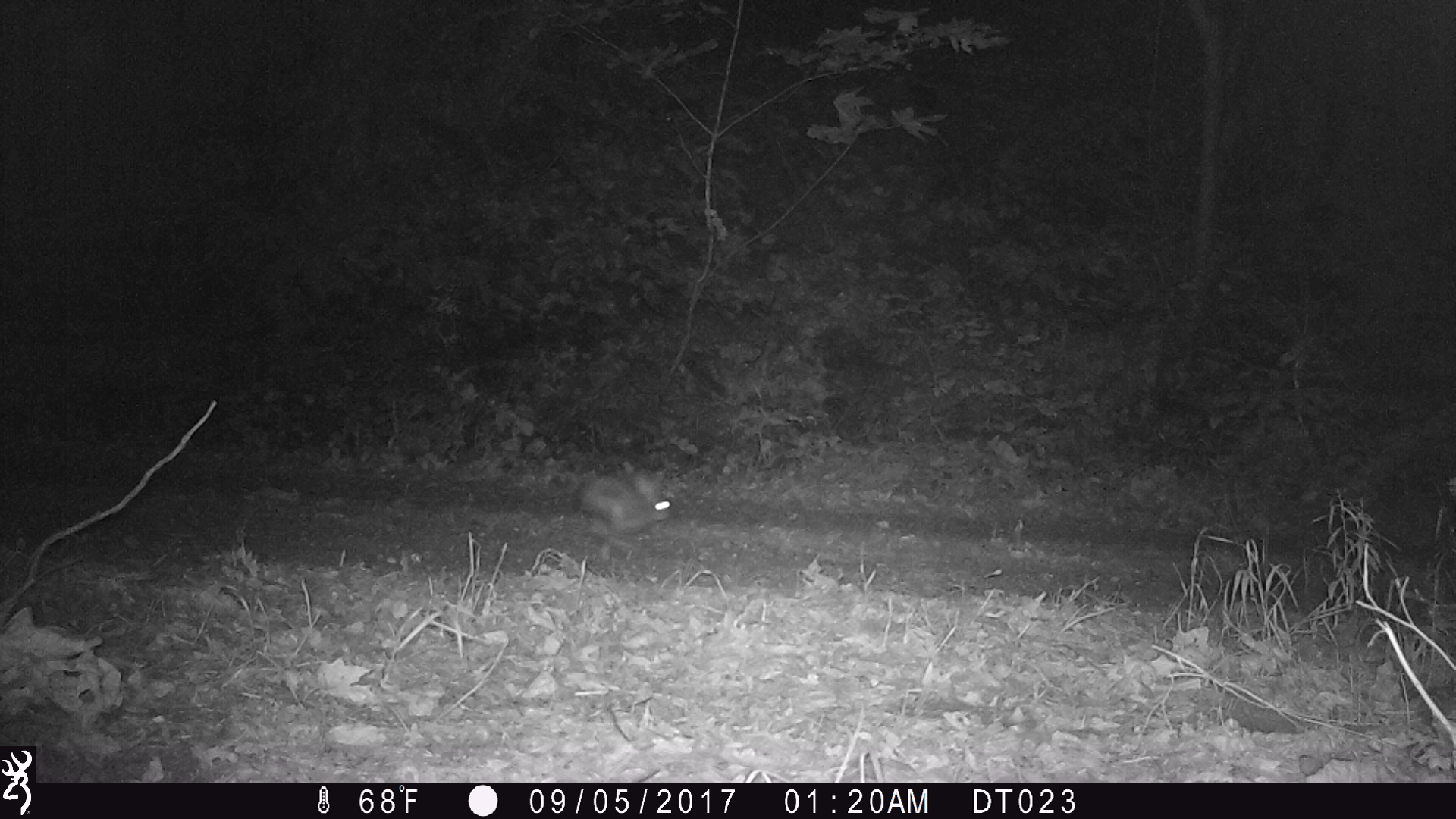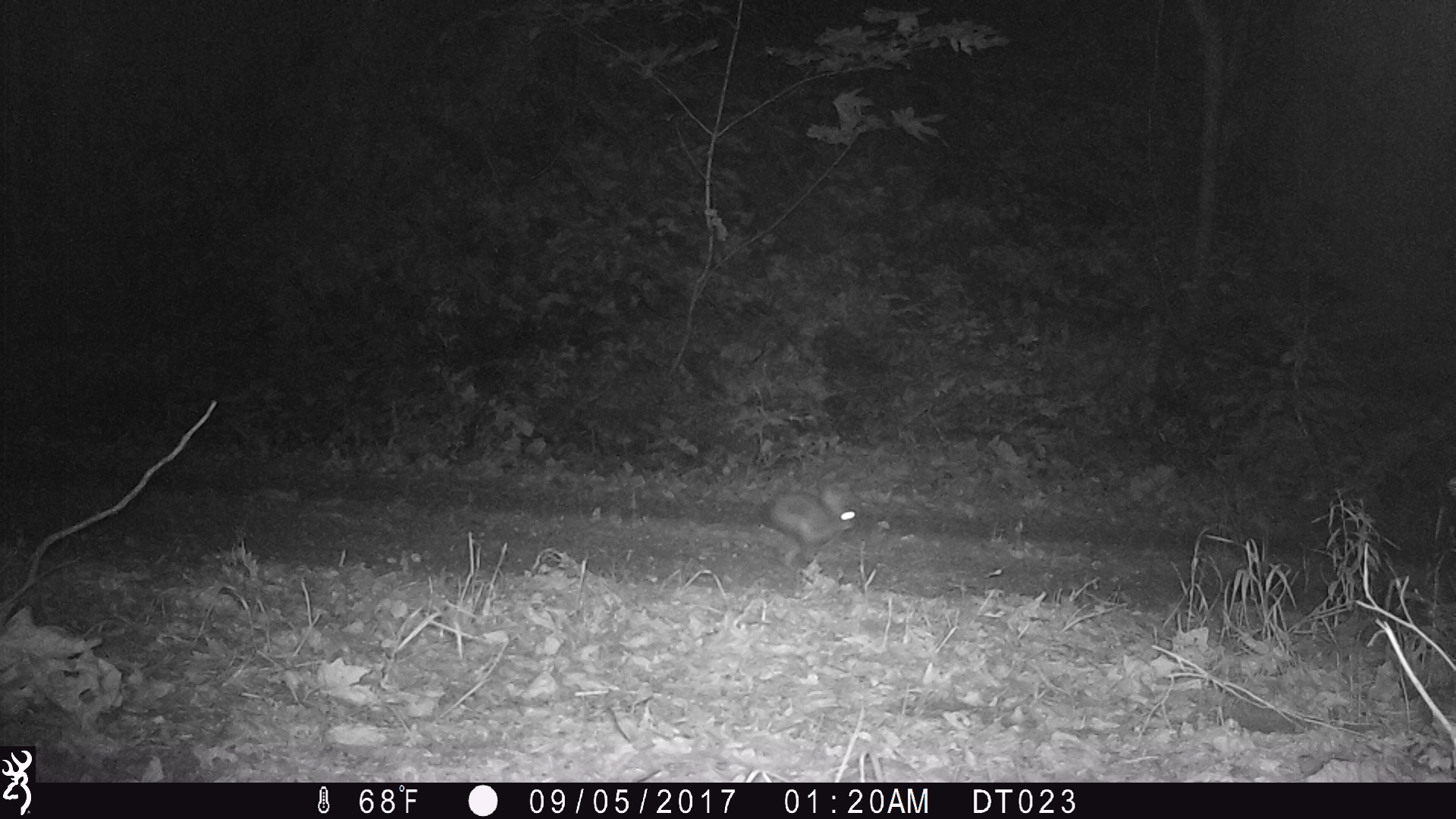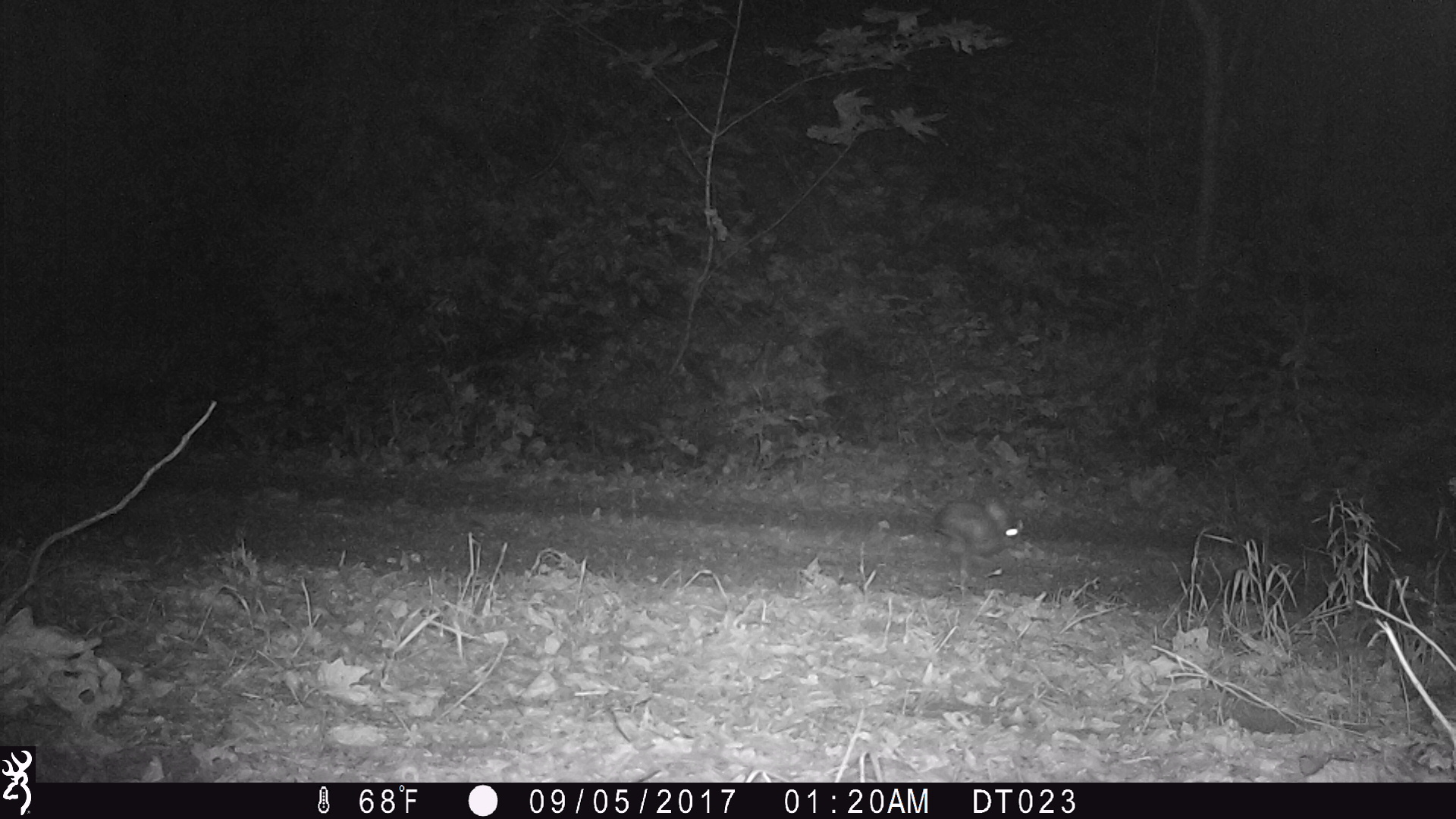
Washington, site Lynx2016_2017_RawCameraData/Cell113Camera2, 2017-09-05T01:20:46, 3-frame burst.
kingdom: Animalia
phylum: Chordata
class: Mammalia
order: Lagomorpha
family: Leporidae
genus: Lepus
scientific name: Lepus americanus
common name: snowshoe hare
Lepus americanus (snowshoe hare). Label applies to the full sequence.